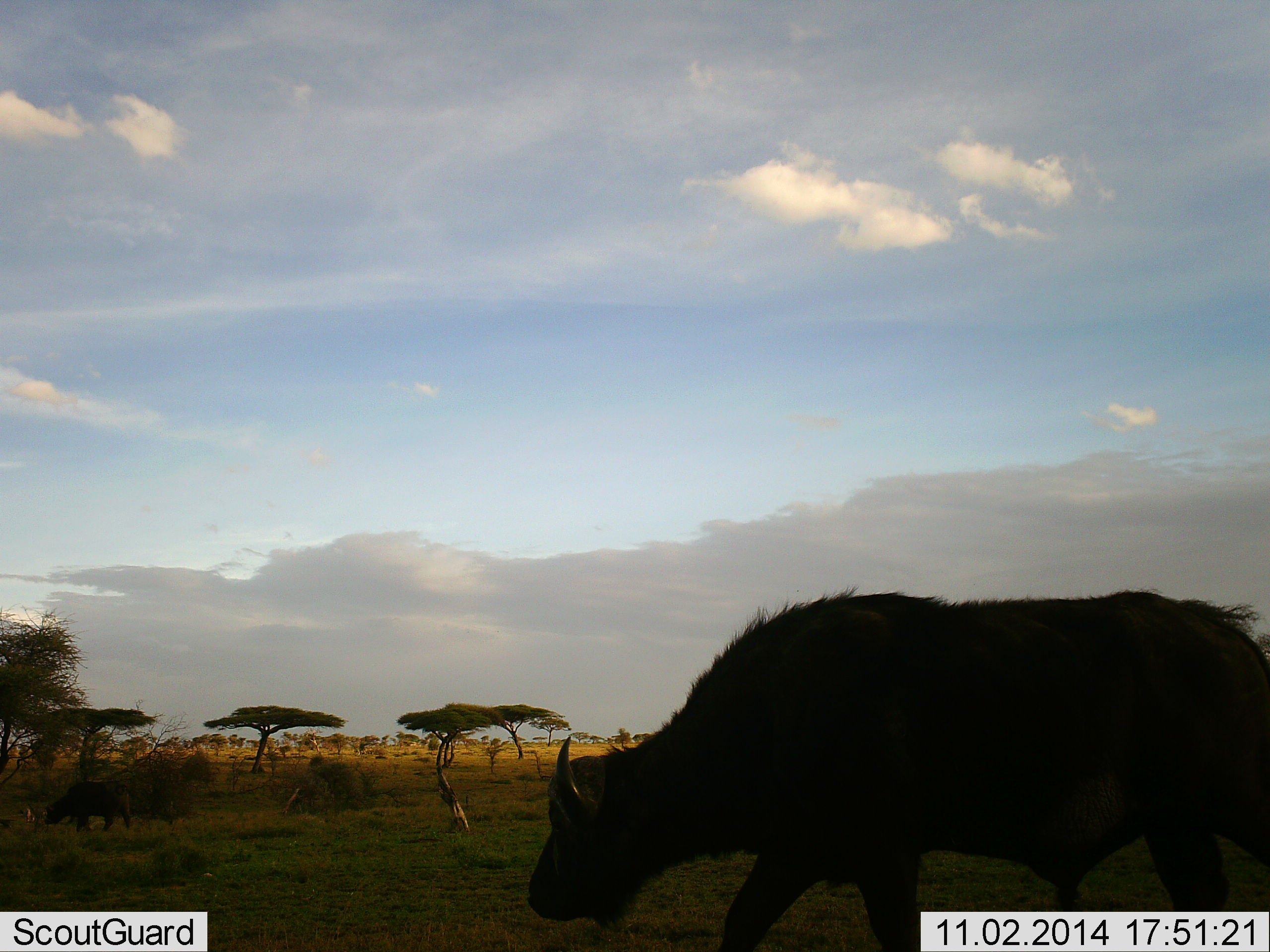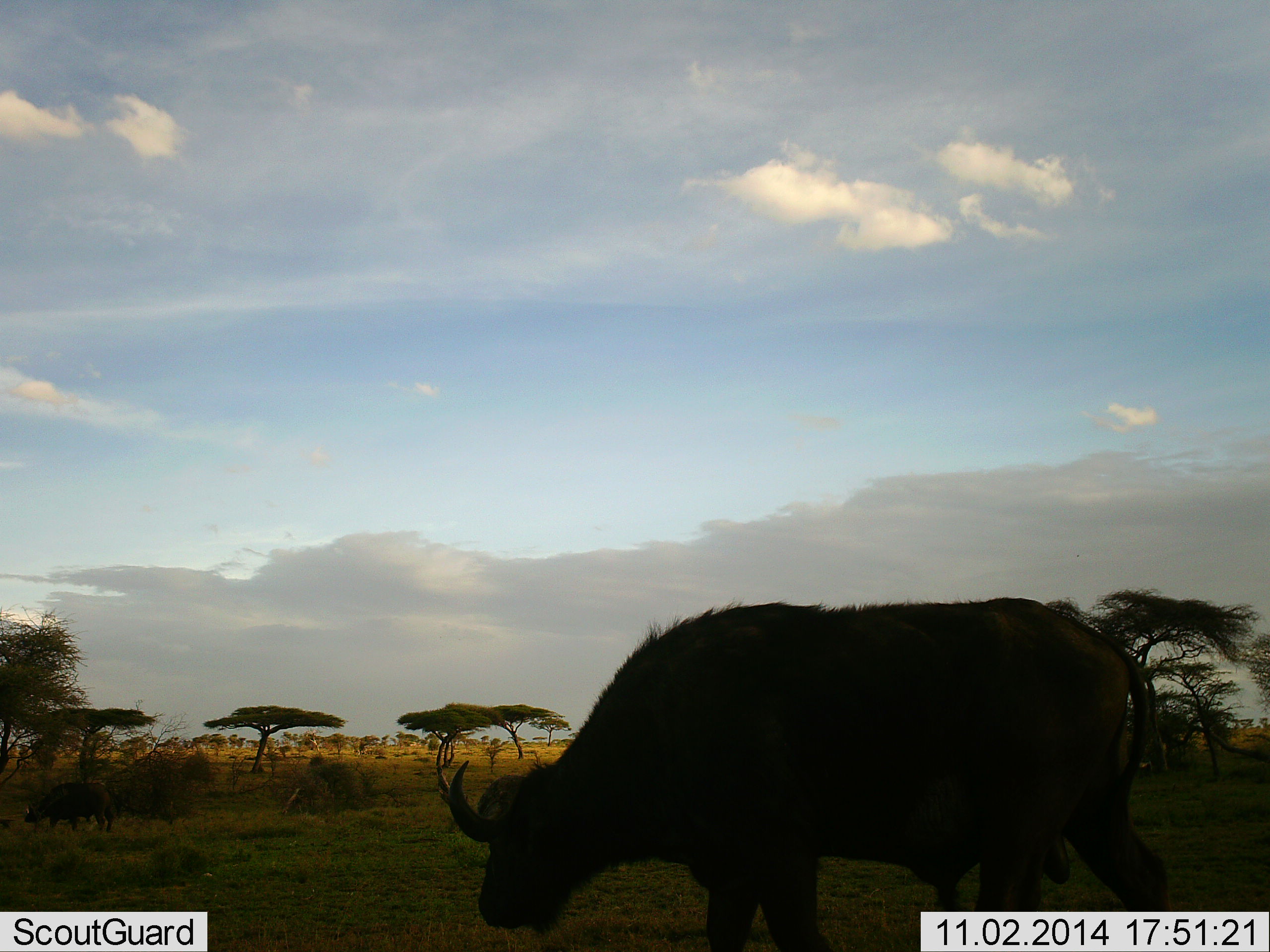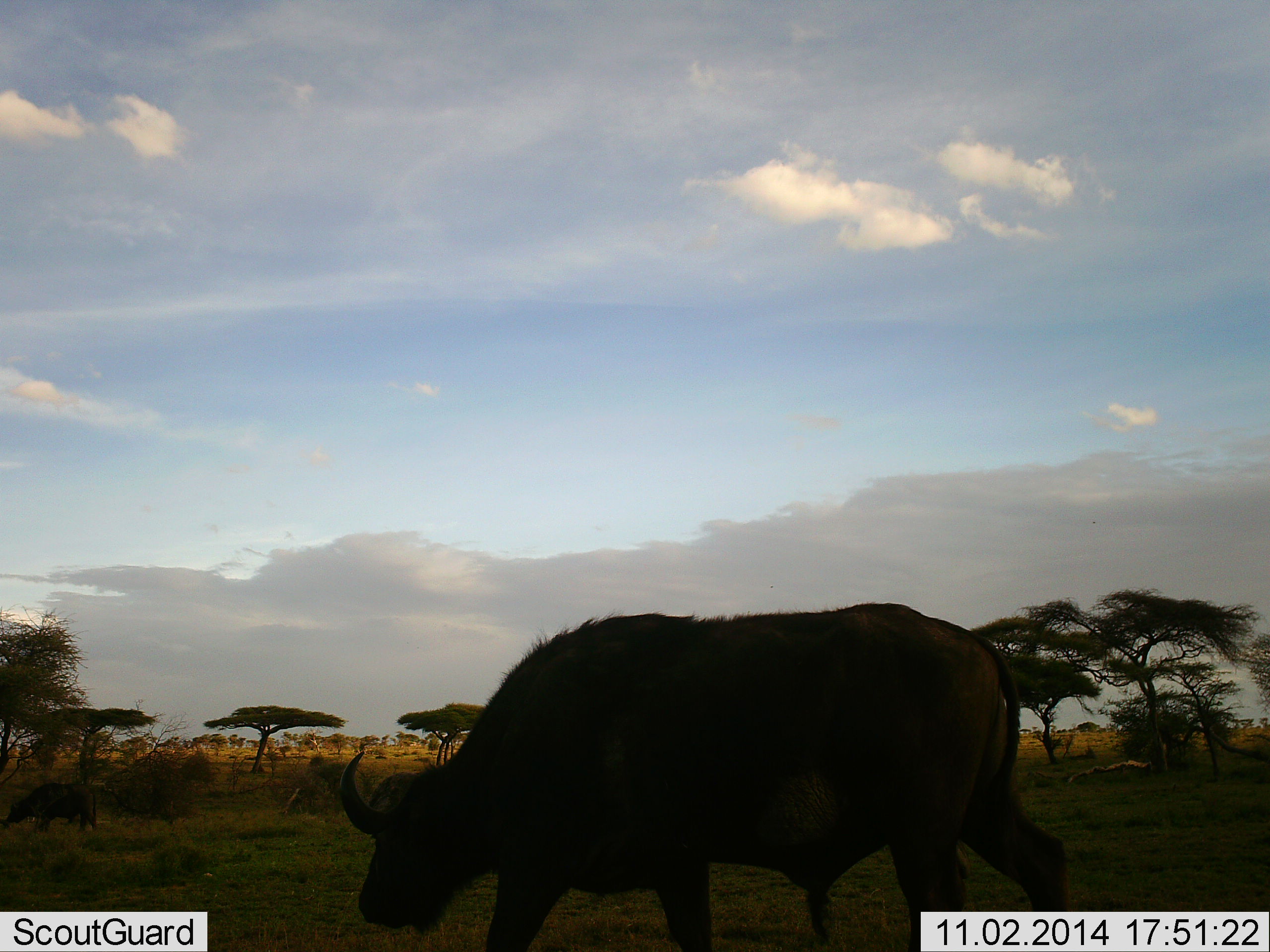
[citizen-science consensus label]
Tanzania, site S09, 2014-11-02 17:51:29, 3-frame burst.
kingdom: Animalia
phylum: Chordata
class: Mammalia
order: Artiodactyla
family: Bovidae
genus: Syncerus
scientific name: Syncerus caffer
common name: cape buffalo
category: buffalo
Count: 2.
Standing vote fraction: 0%.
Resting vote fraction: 0%.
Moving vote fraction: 70%.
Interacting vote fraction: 0%.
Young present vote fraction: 0%.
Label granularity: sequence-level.